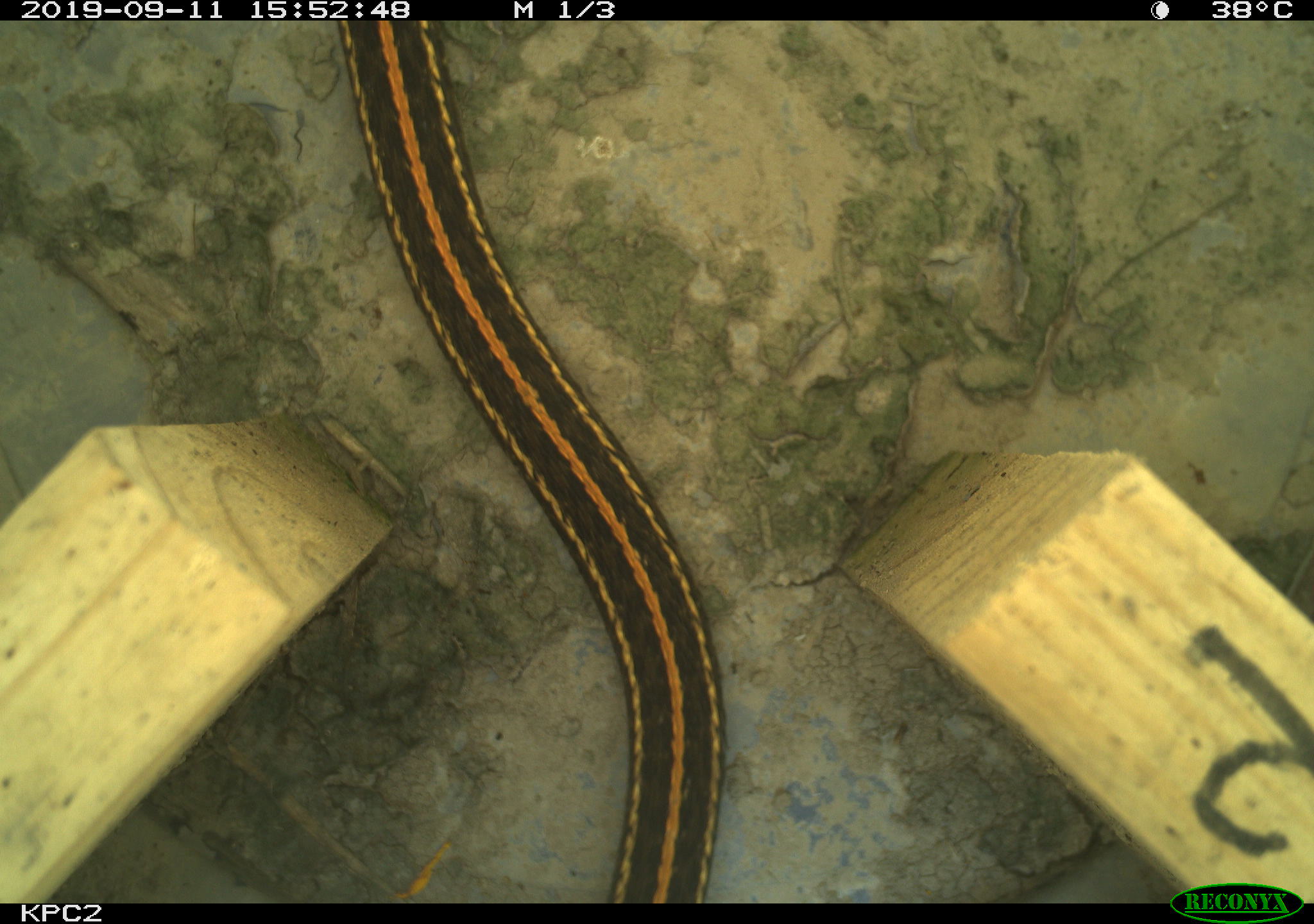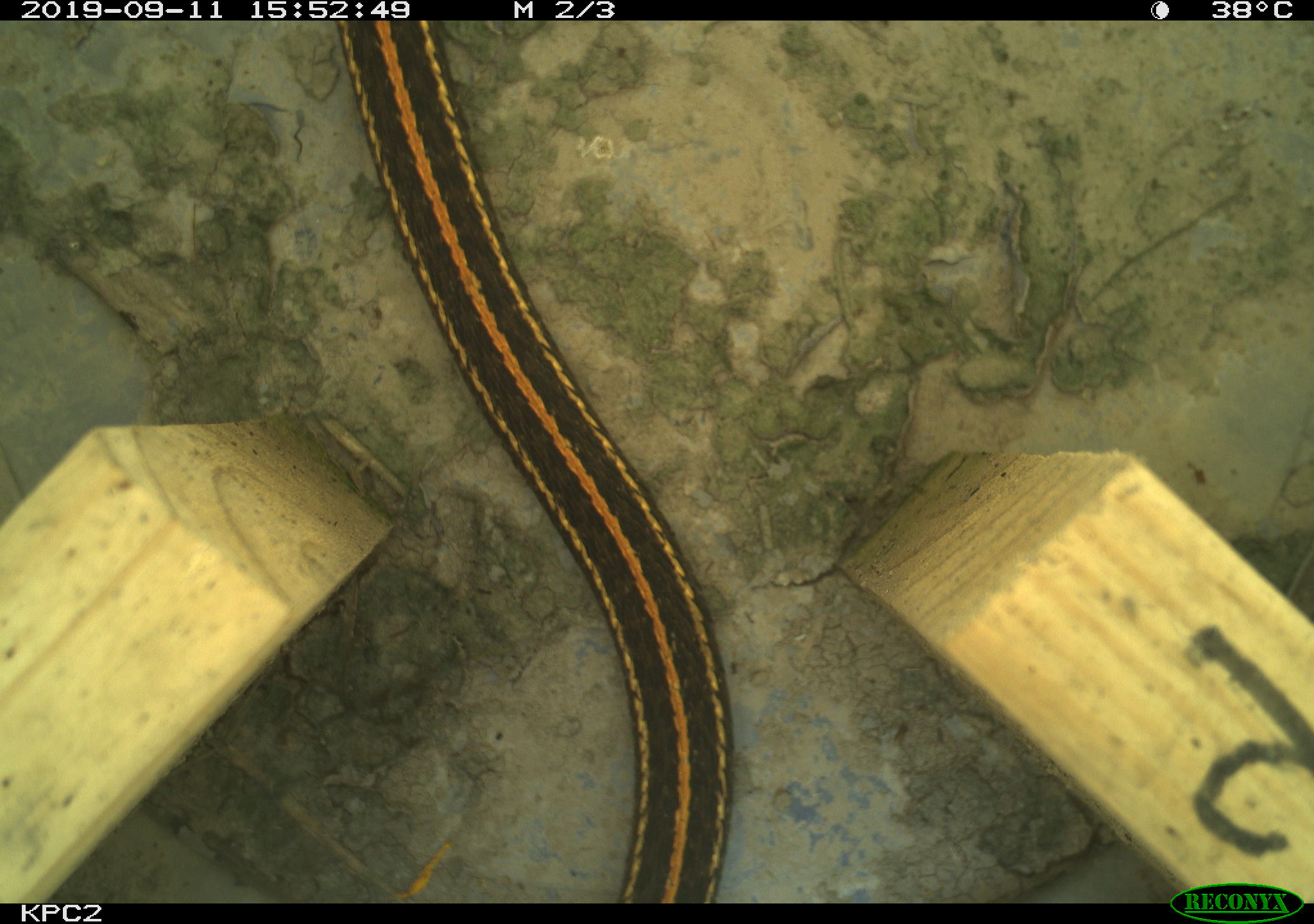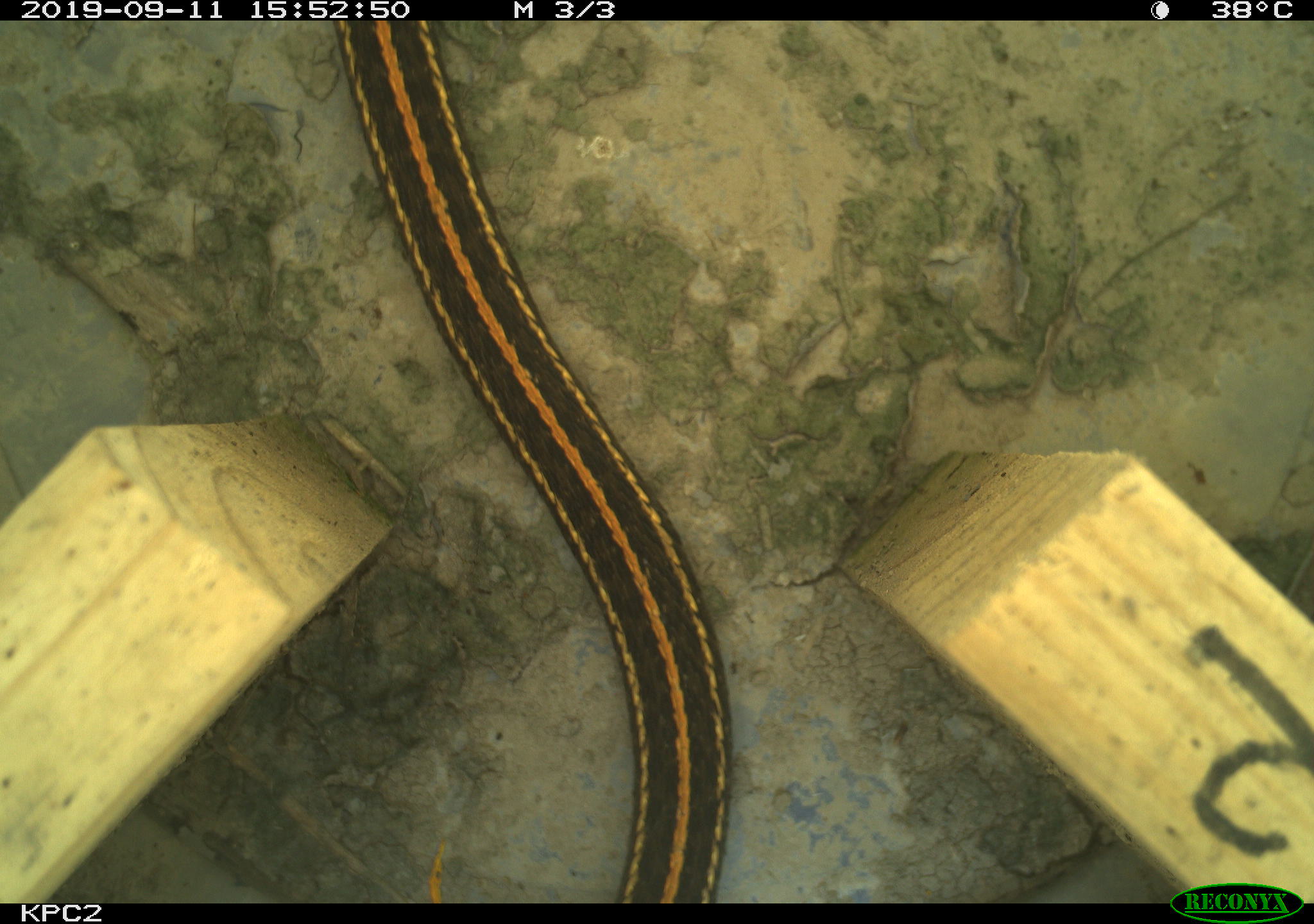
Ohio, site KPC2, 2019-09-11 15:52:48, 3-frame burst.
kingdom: Animalia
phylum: Chordata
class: Reptilia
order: Squamata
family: Colubridae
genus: Thamnophis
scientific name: Thamnophis radix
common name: plains gartersnake